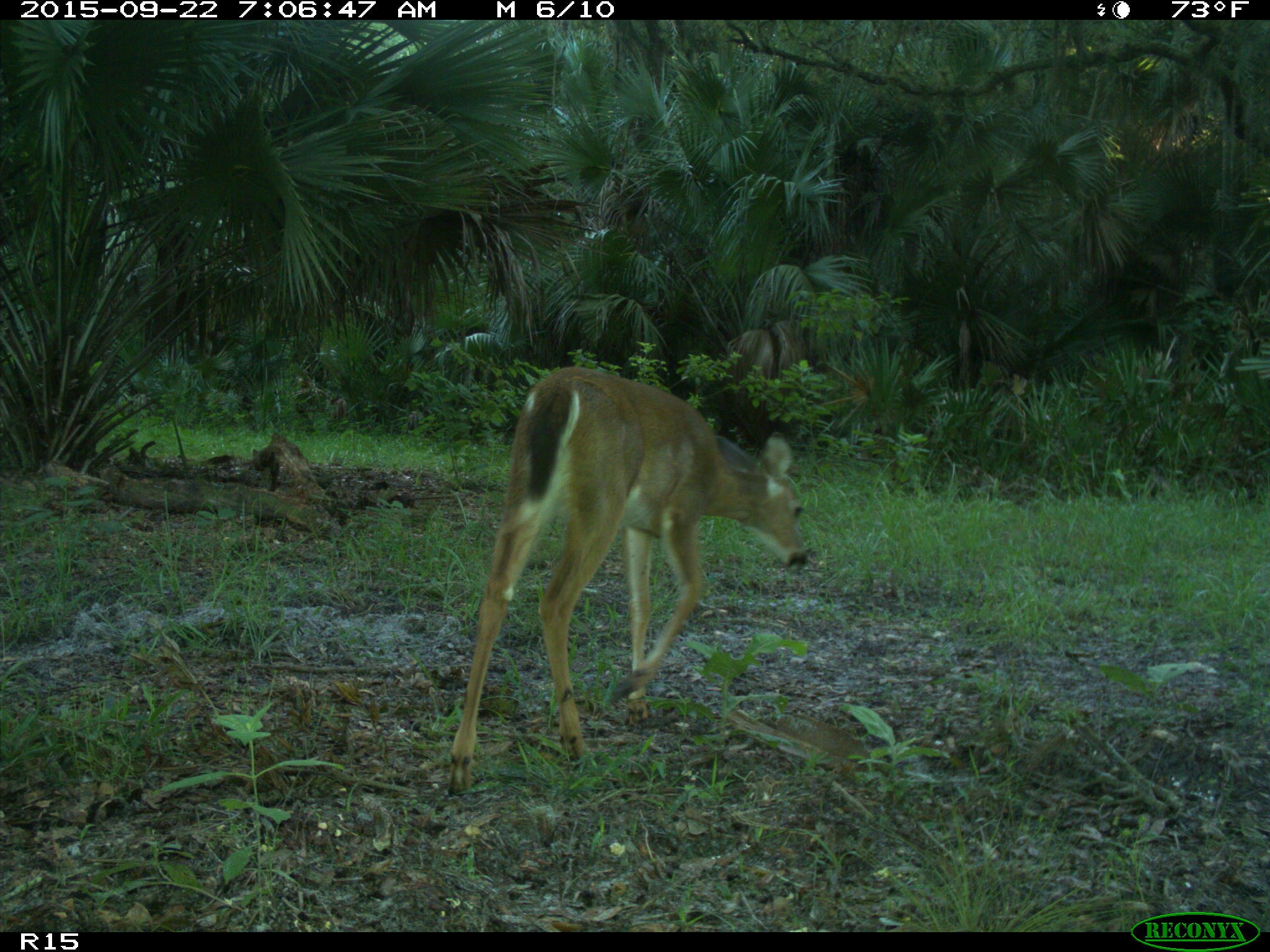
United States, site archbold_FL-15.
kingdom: Animalia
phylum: Chordata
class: Mammalia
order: Artiodactyla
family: Cervidae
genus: Odocoileus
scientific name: Odocoileus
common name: deer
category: unidentified deer